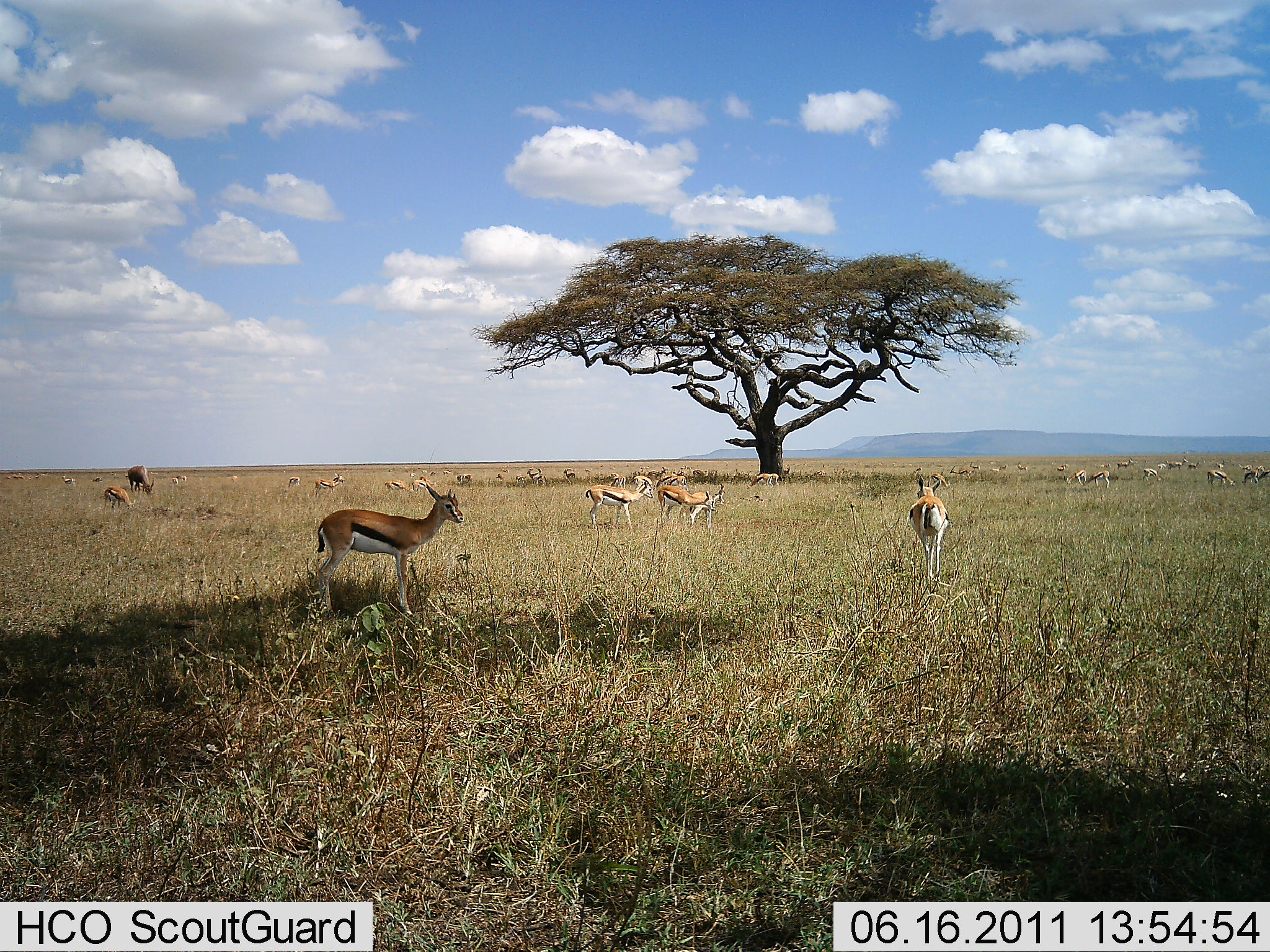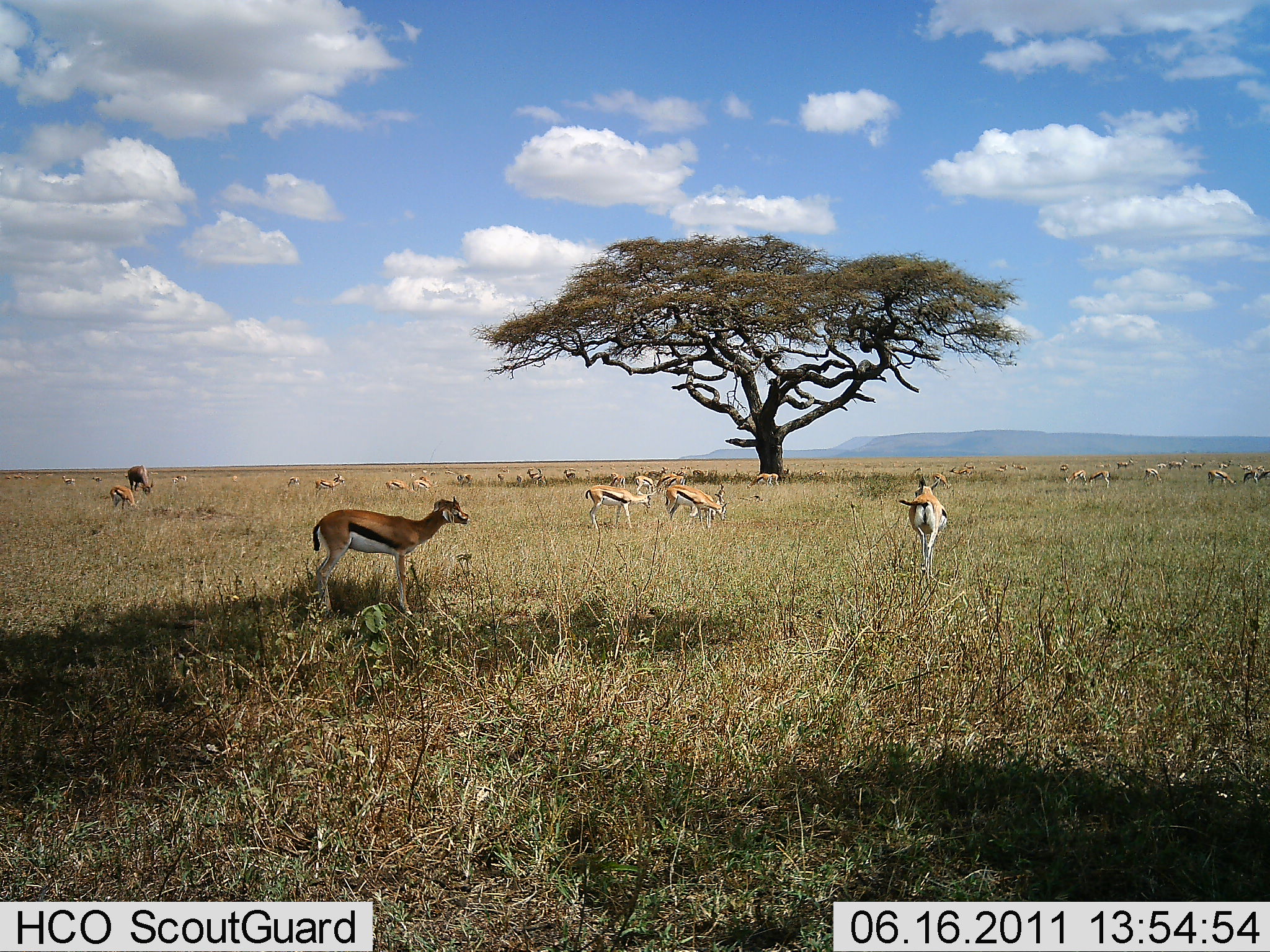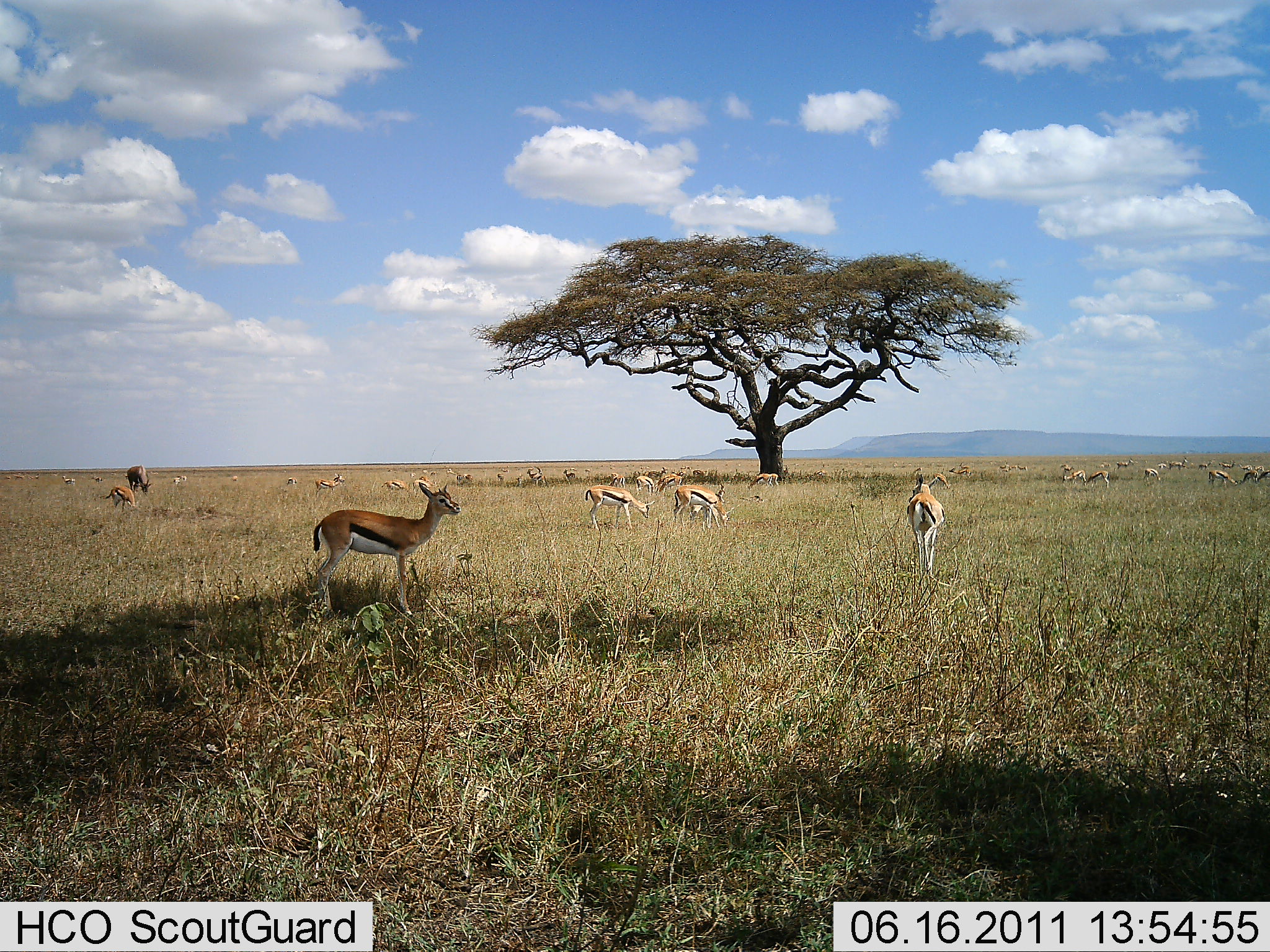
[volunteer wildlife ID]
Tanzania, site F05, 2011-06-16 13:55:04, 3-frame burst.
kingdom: Animalia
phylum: Chordata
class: Mammalia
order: Artiodactyla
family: Bovidae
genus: Eudorcas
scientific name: Eudorcas thomsonii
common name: thomson's gazelle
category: gazellethomsons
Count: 11-50.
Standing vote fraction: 92%.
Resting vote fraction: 15%.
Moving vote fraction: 46%.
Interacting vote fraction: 0%.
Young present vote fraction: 0%.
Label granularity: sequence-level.